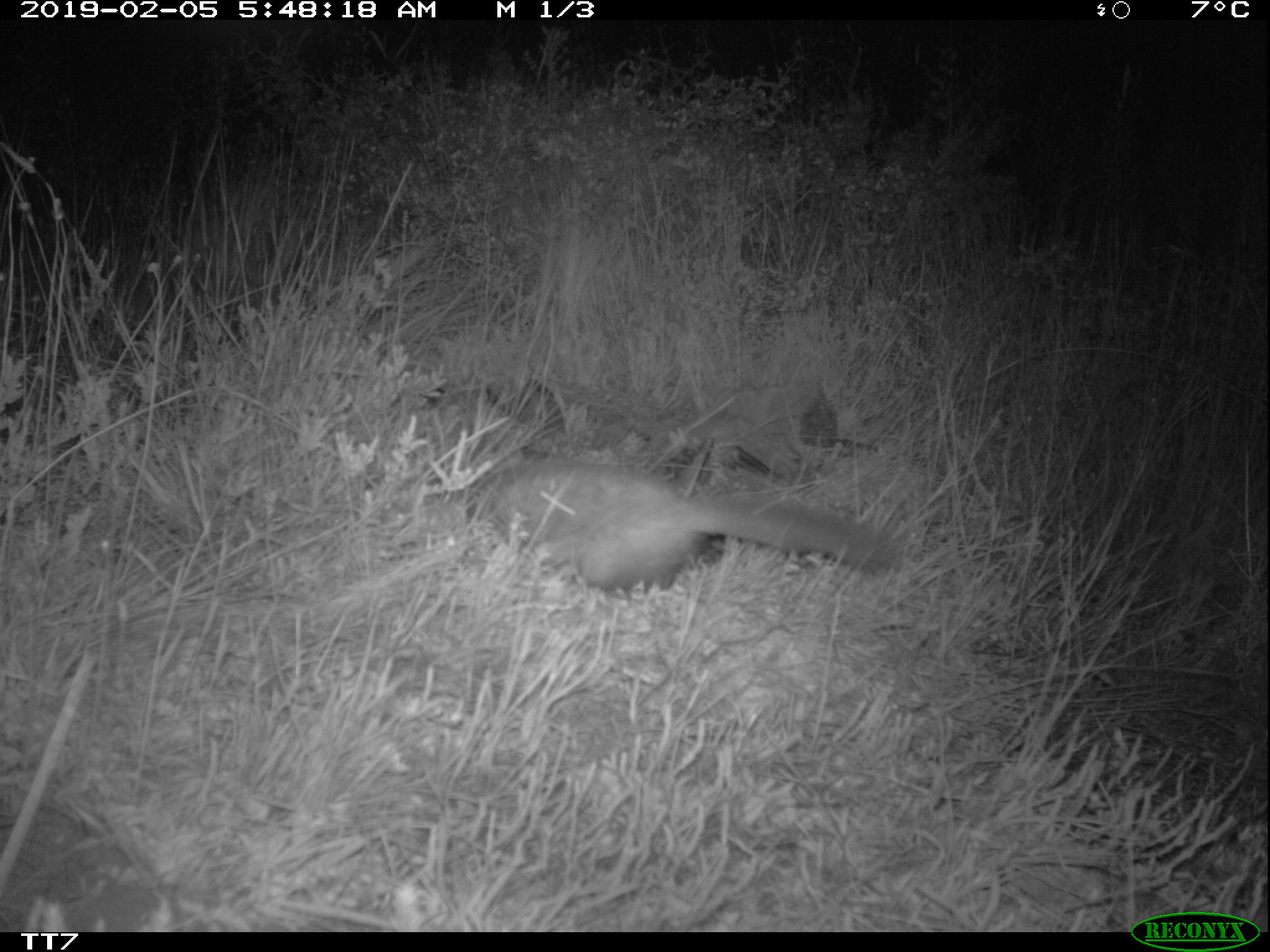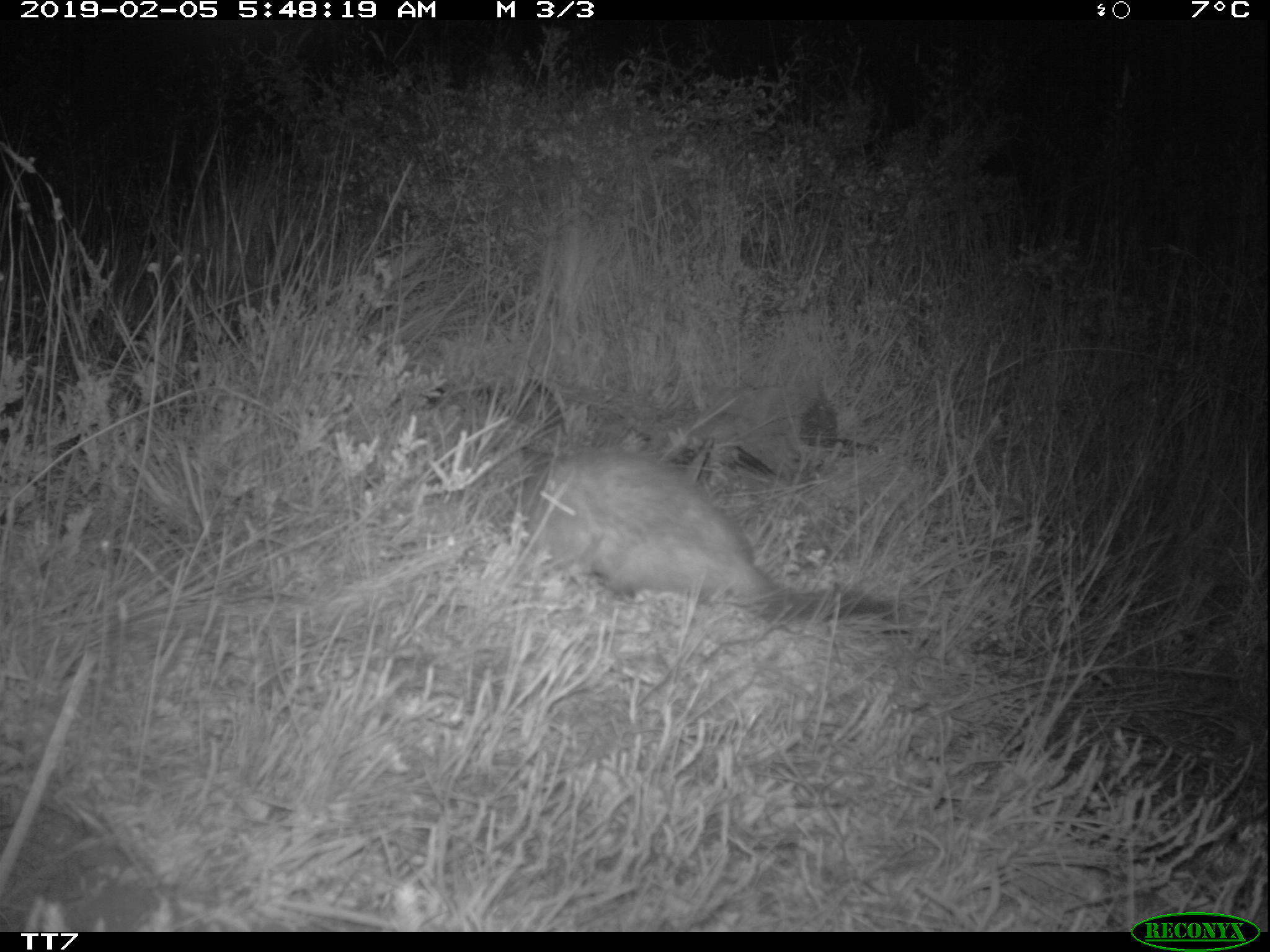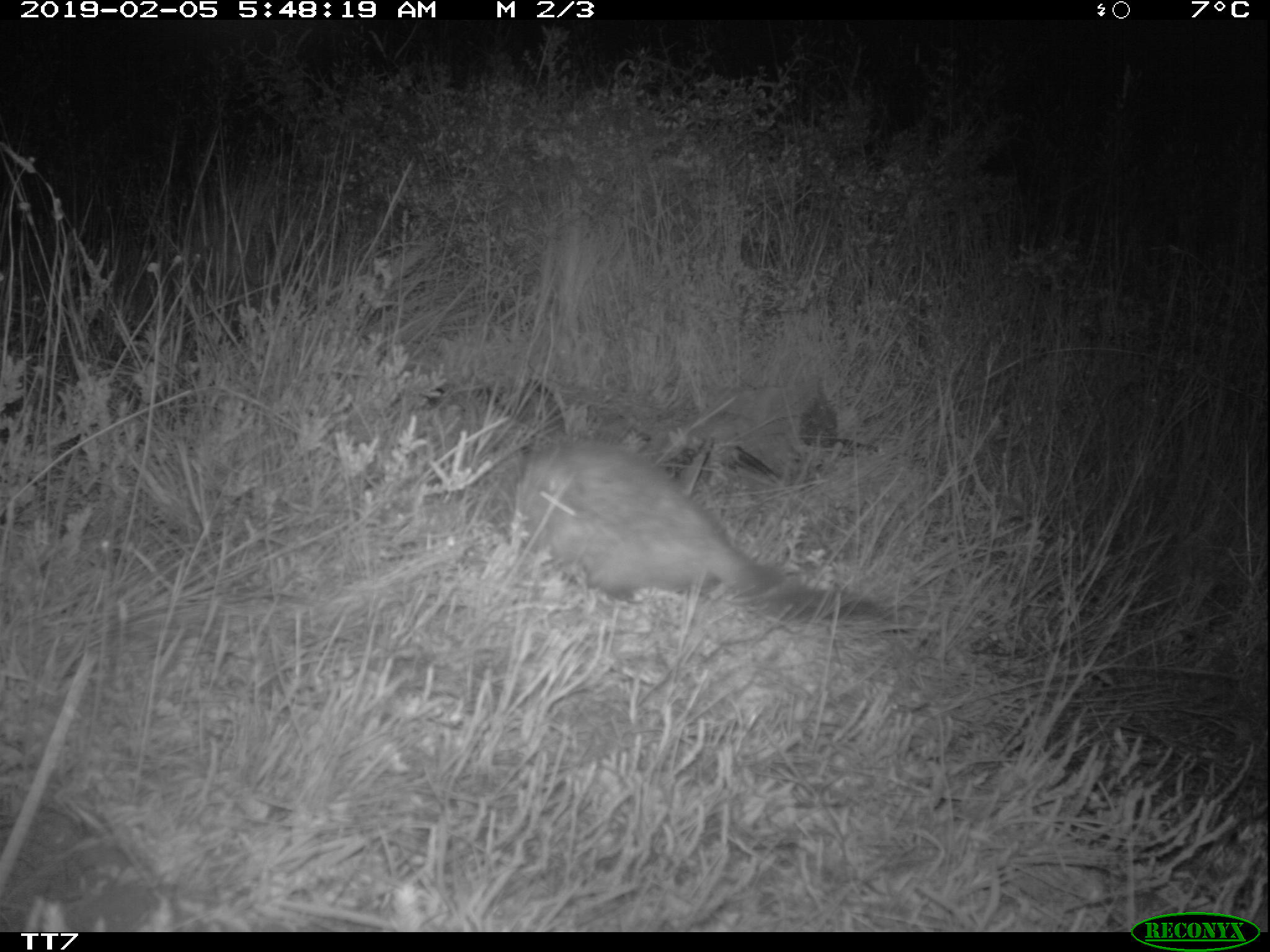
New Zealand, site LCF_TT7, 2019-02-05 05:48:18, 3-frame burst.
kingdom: Animalia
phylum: Chordata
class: Mammalia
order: Carnivora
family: Mustelidae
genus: Mustela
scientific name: Mustela furo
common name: ferret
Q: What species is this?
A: Ferret (Mustela furo).